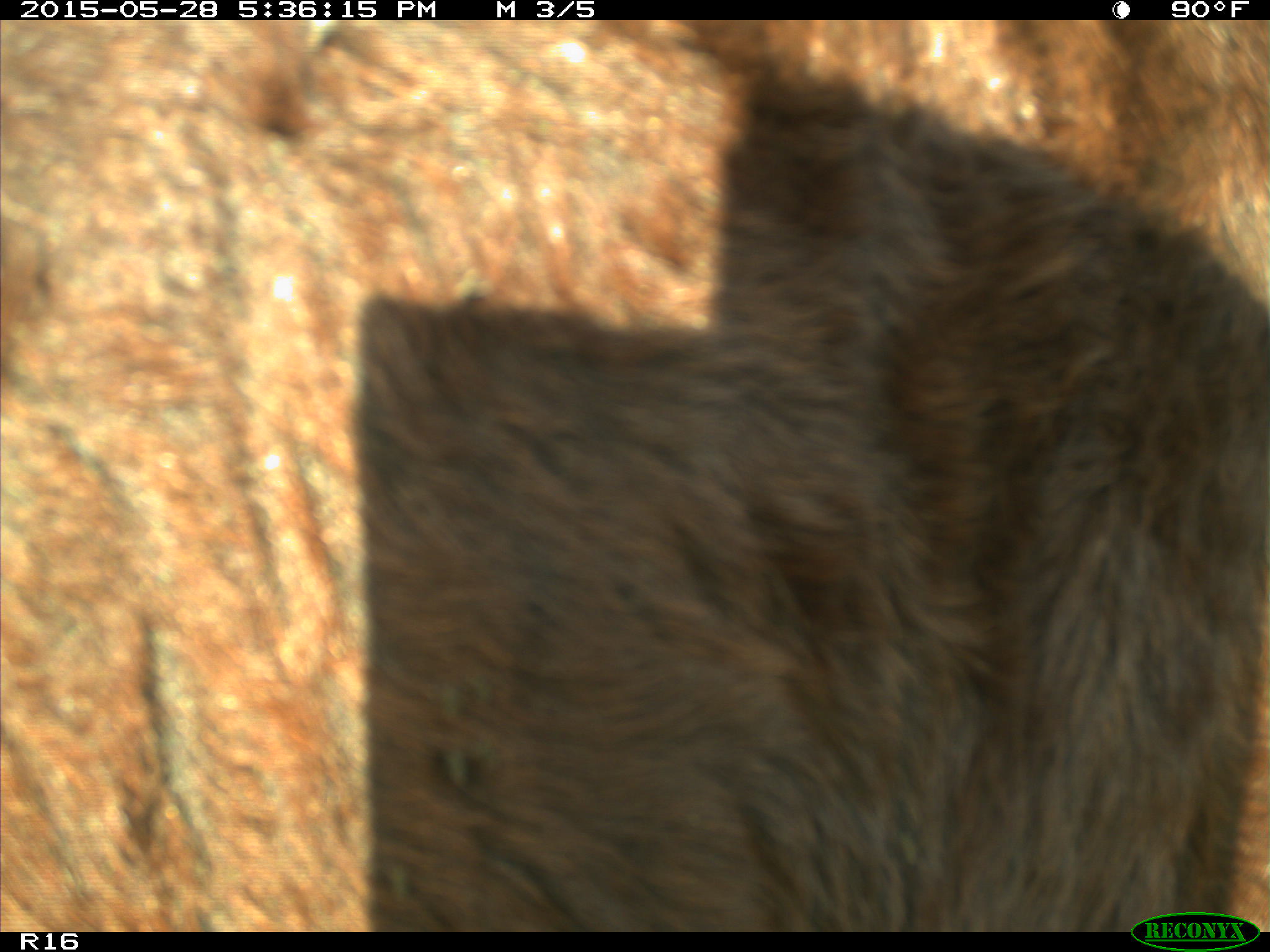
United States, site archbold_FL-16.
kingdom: Animalia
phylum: Chordata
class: Mammalia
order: Artiodactyla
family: Bovidae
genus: Bos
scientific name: Bos taurus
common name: domestic cow